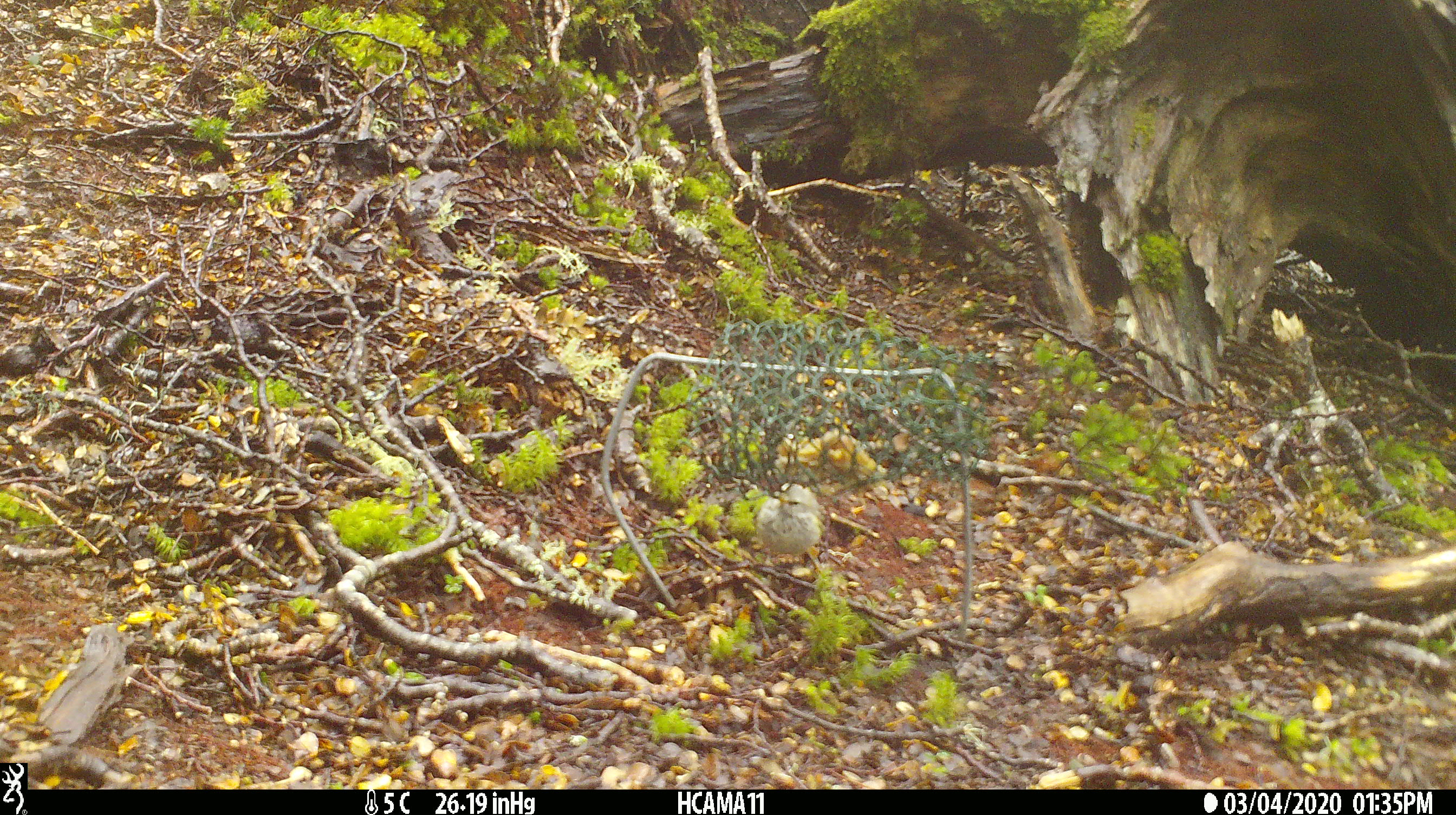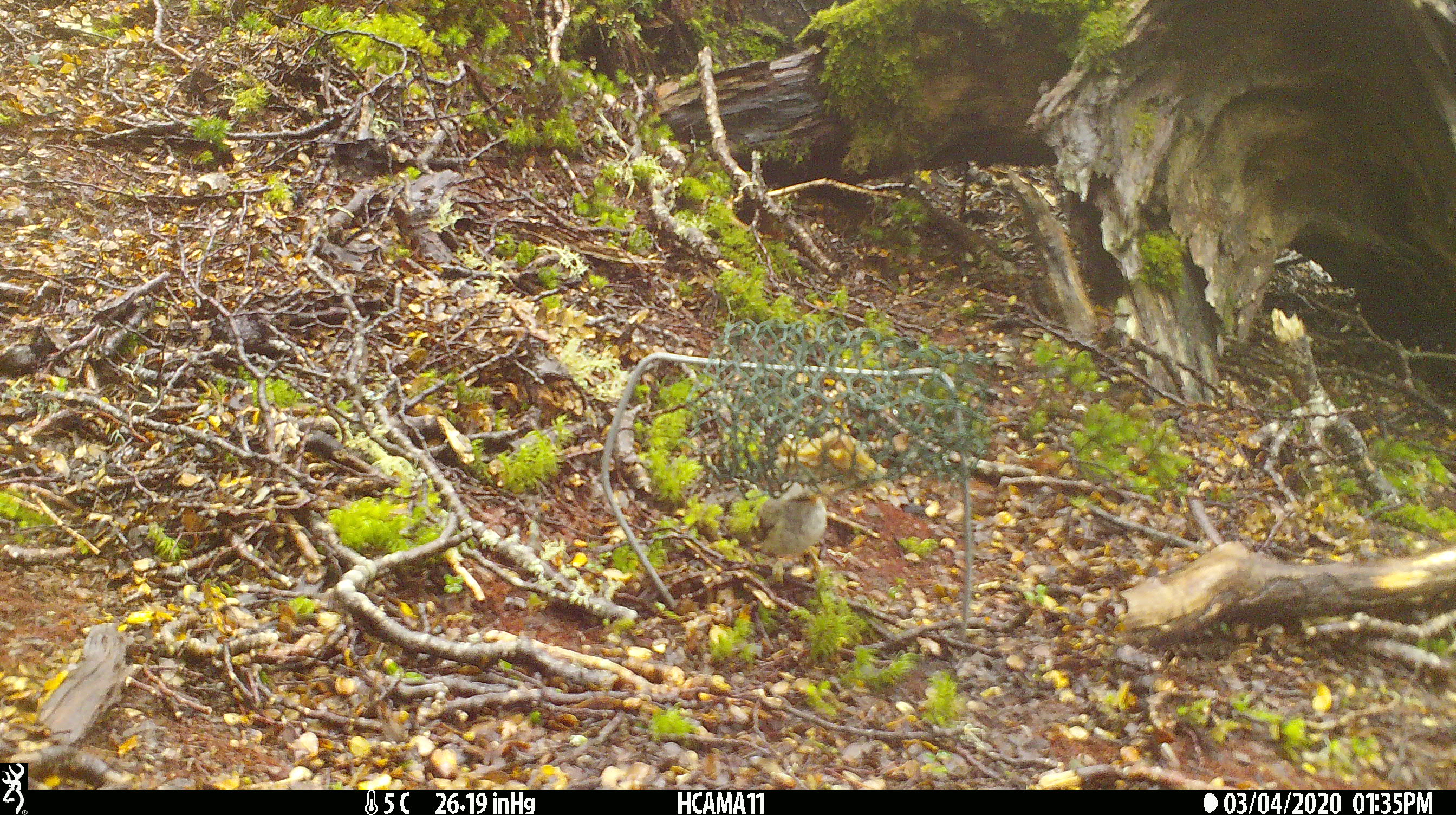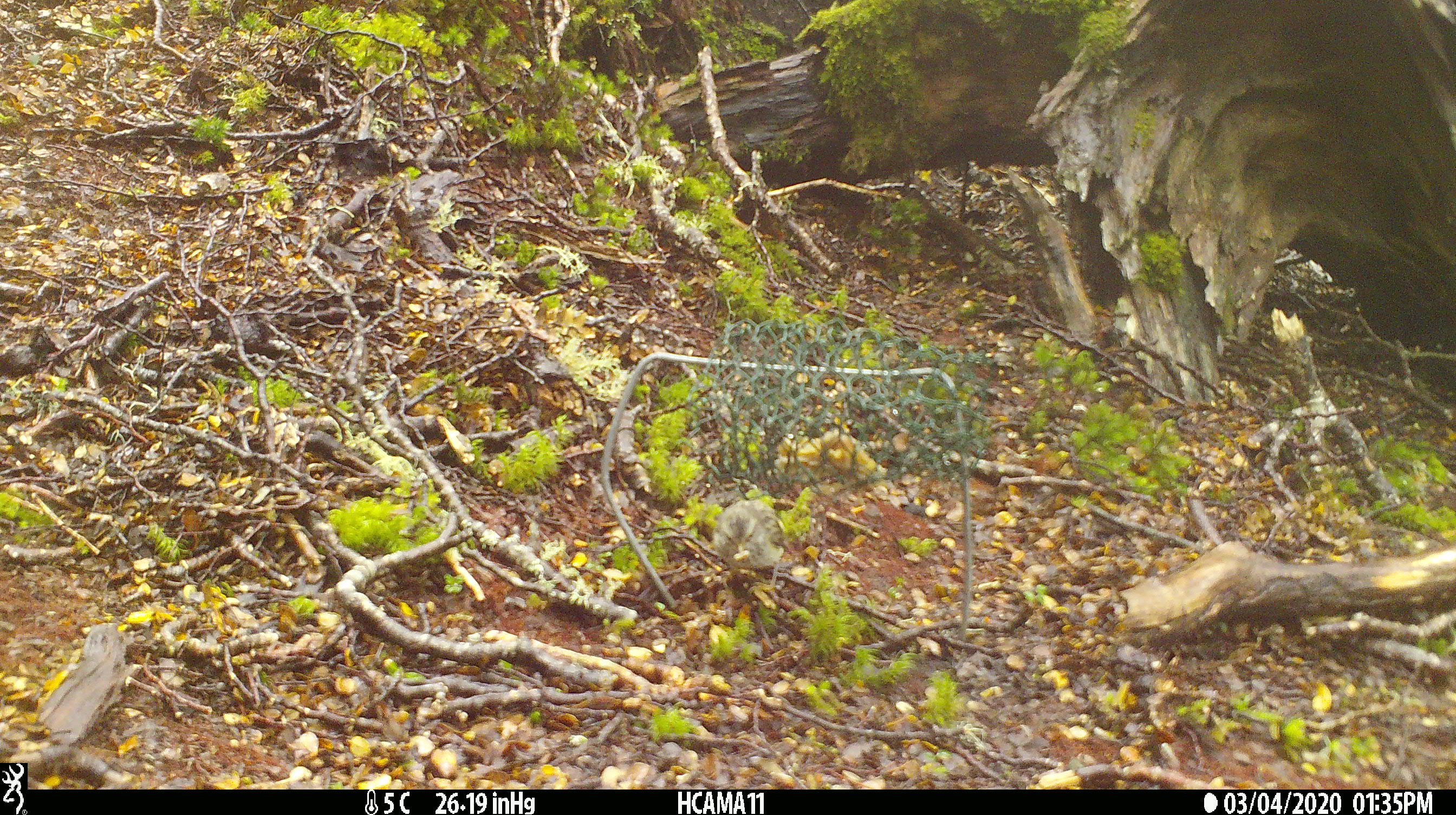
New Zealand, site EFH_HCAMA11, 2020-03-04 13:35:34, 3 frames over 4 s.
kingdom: Animalia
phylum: Chordata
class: Aves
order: Passeriformes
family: Acanthisittidae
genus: Acanthisitta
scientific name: Acanthisitta chloris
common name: rifleman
Rifleman (Acanthisitta chloris).